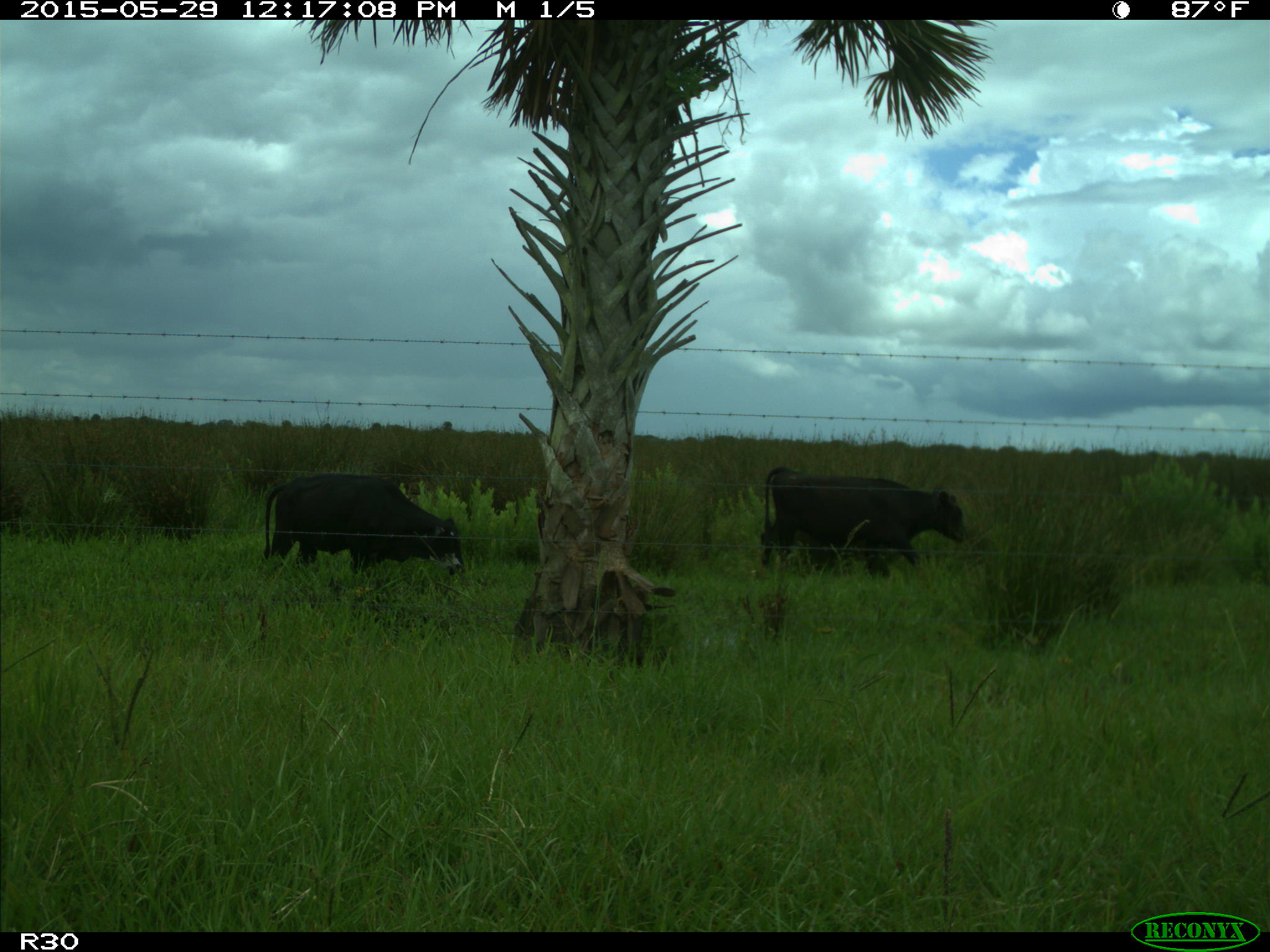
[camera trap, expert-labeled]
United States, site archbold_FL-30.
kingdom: Animalia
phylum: Chordata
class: Mammalia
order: Artiodactyla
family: Bovidae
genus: Bos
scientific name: Bos taurus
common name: domestic cow